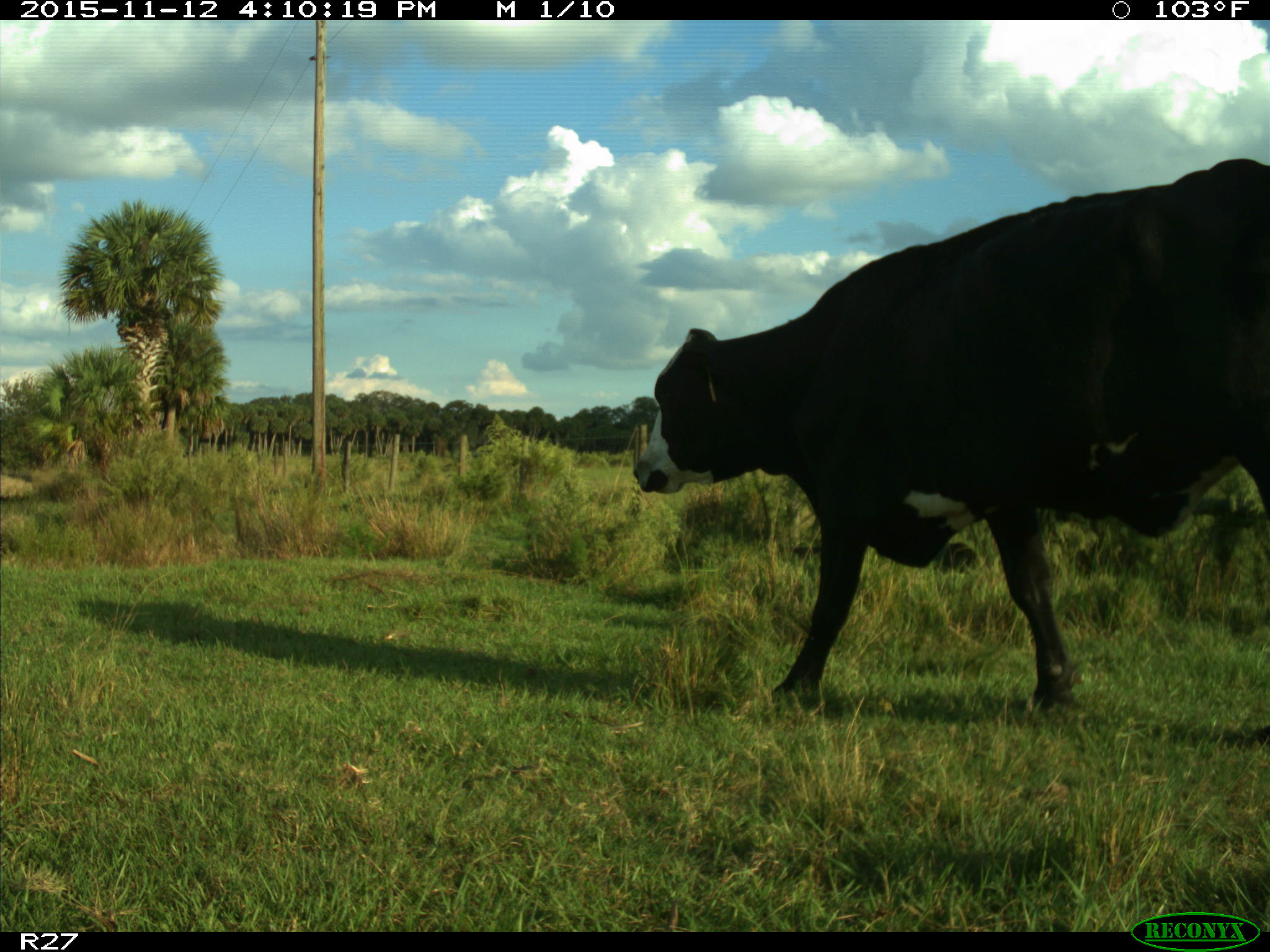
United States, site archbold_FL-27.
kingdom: Animalia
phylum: Chordata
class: Mammalia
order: Artiodactyla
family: Bovidae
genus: Bos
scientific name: Bos taurus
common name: domestic cow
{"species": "Bos taurus (domestic cow)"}